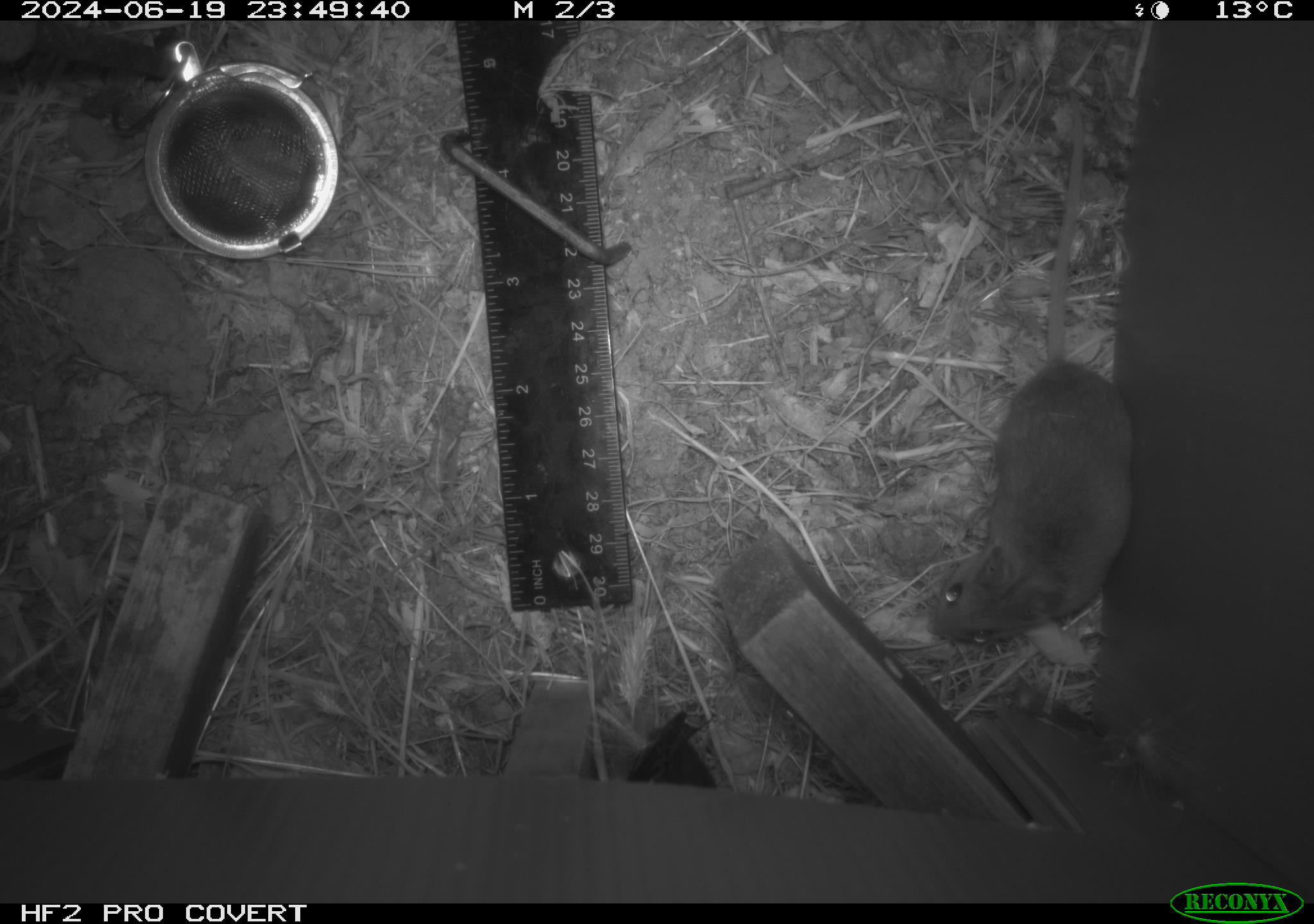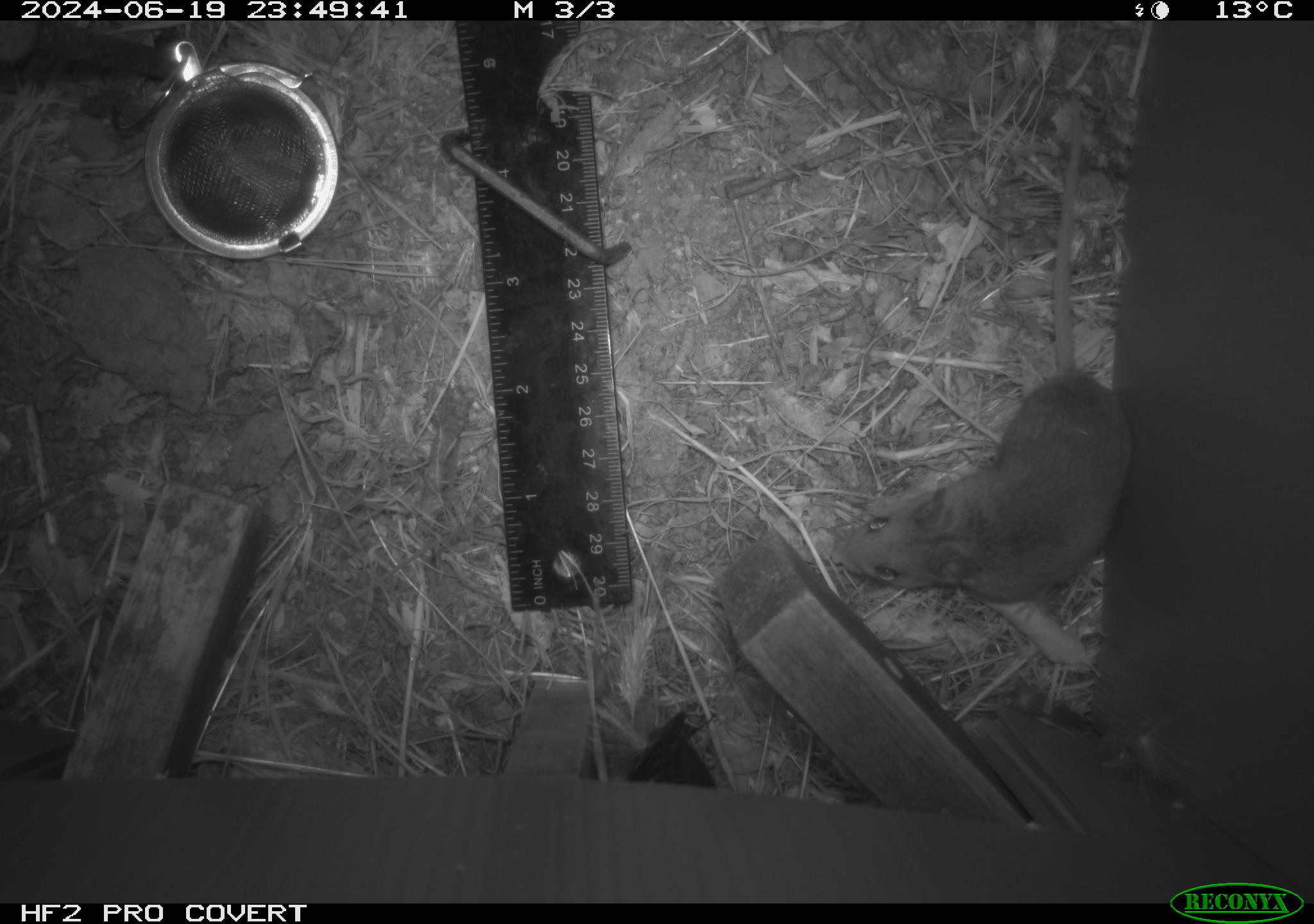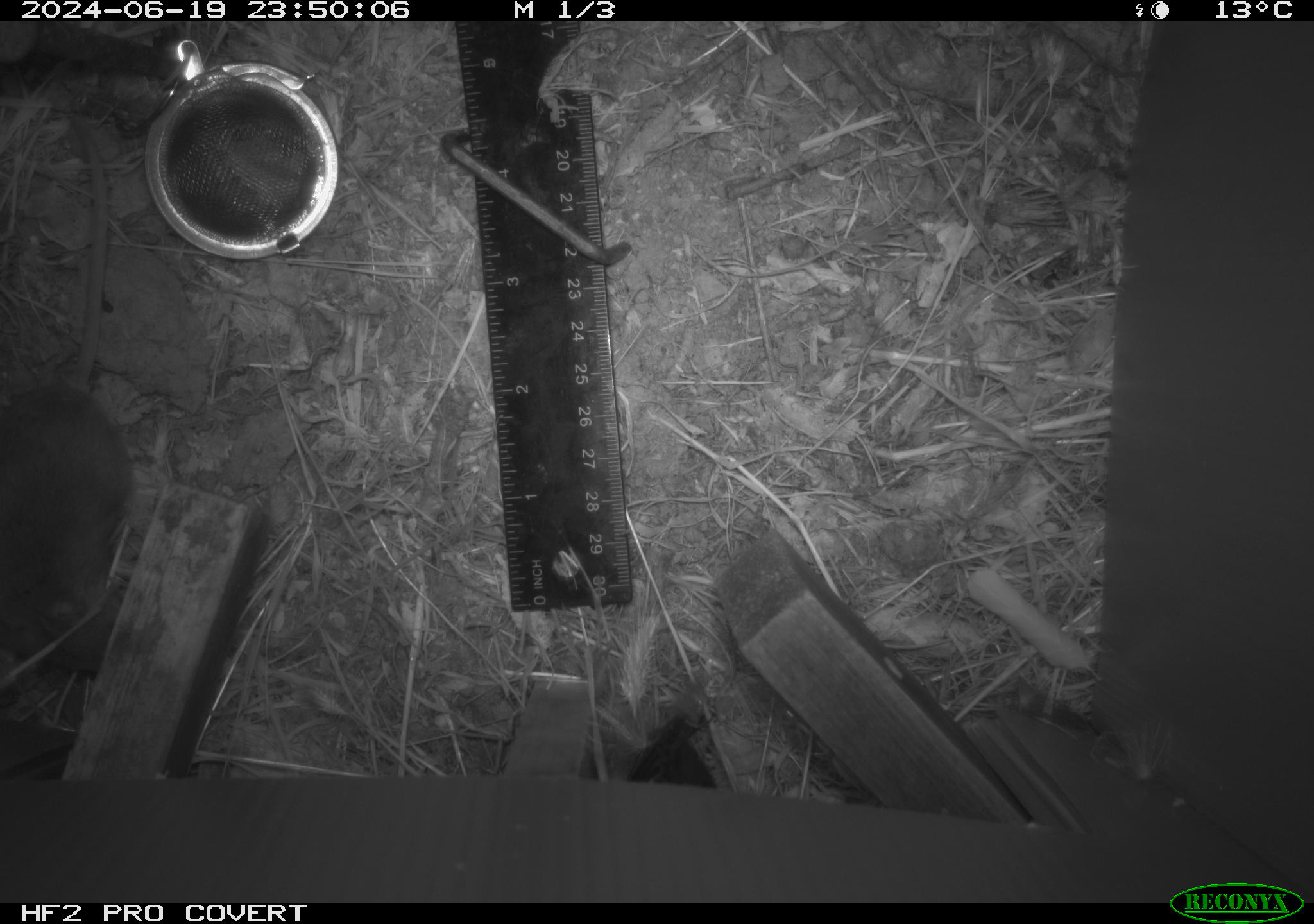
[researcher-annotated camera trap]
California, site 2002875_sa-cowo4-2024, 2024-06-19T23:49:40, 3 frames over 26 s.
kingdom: Animalia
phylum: Chordata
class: Mammalia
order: Rodentia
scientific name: Rodentia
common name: rodent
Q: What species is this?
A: Rodent (Rodentia).